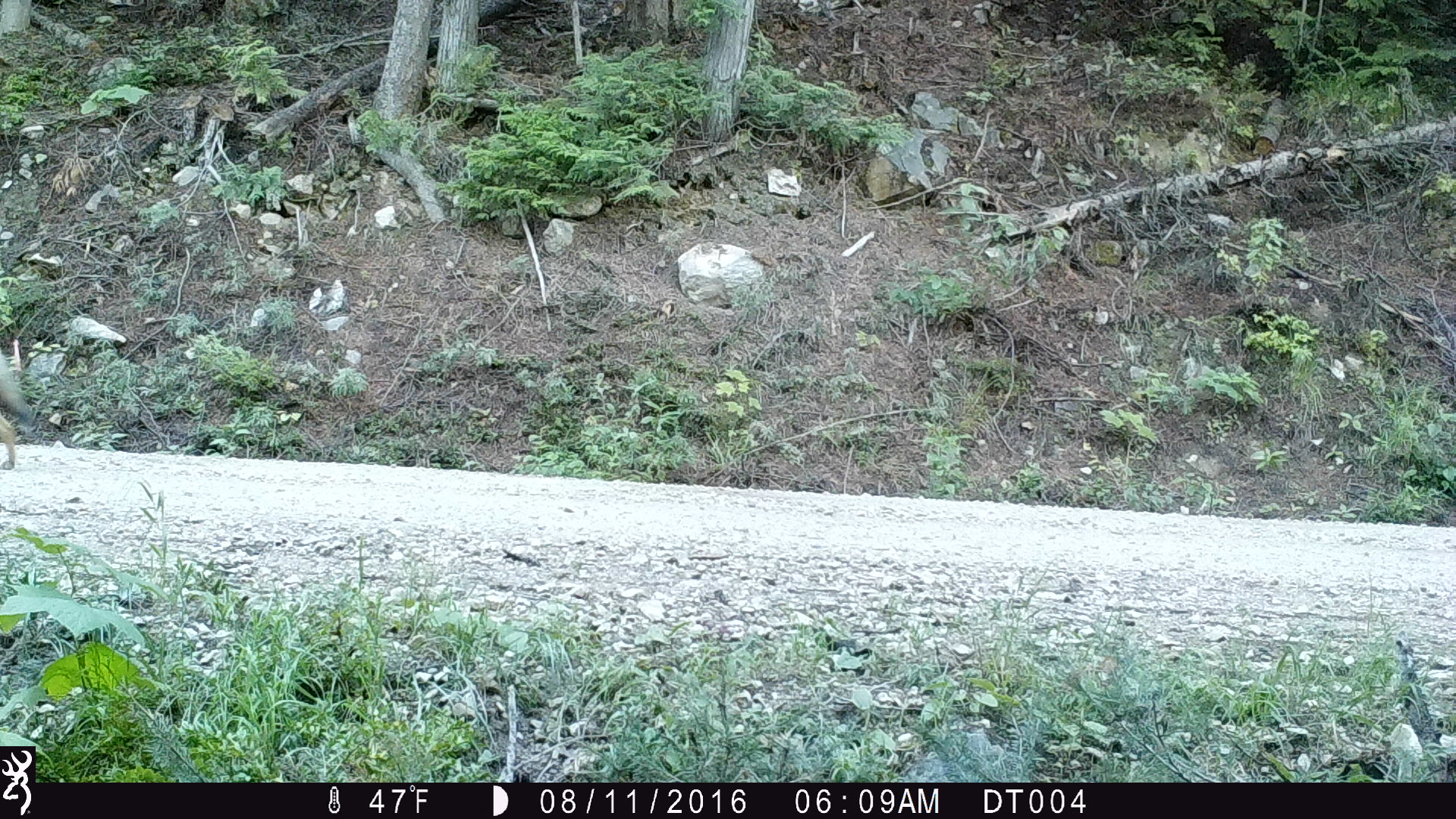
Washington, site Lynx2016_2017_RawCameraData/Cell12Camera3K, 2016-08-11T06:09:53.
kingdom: Animalia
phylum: Chordata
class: Mammalia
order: Carnivora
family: Canidae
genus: Canis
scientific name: Canis latrans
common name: coyote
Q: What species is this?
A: Canis latrans (coyote).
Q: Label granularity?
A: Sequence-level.